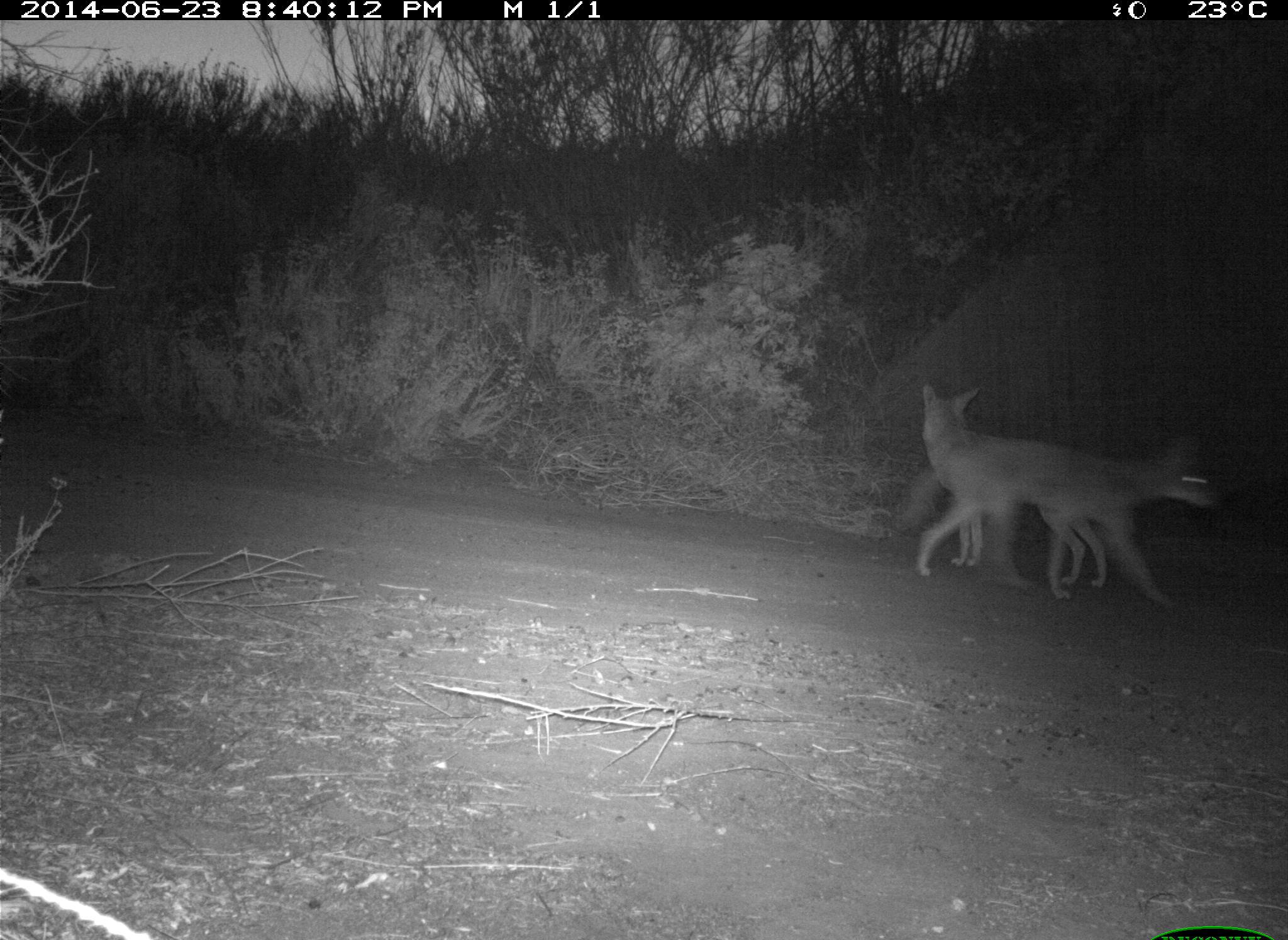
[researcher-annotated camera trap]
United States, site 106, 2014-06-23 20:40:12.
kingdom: Animalia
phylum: Chordata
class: Mammalia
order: Carnivora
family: Canidae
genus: Canis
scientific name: Canis latrans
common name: coyote